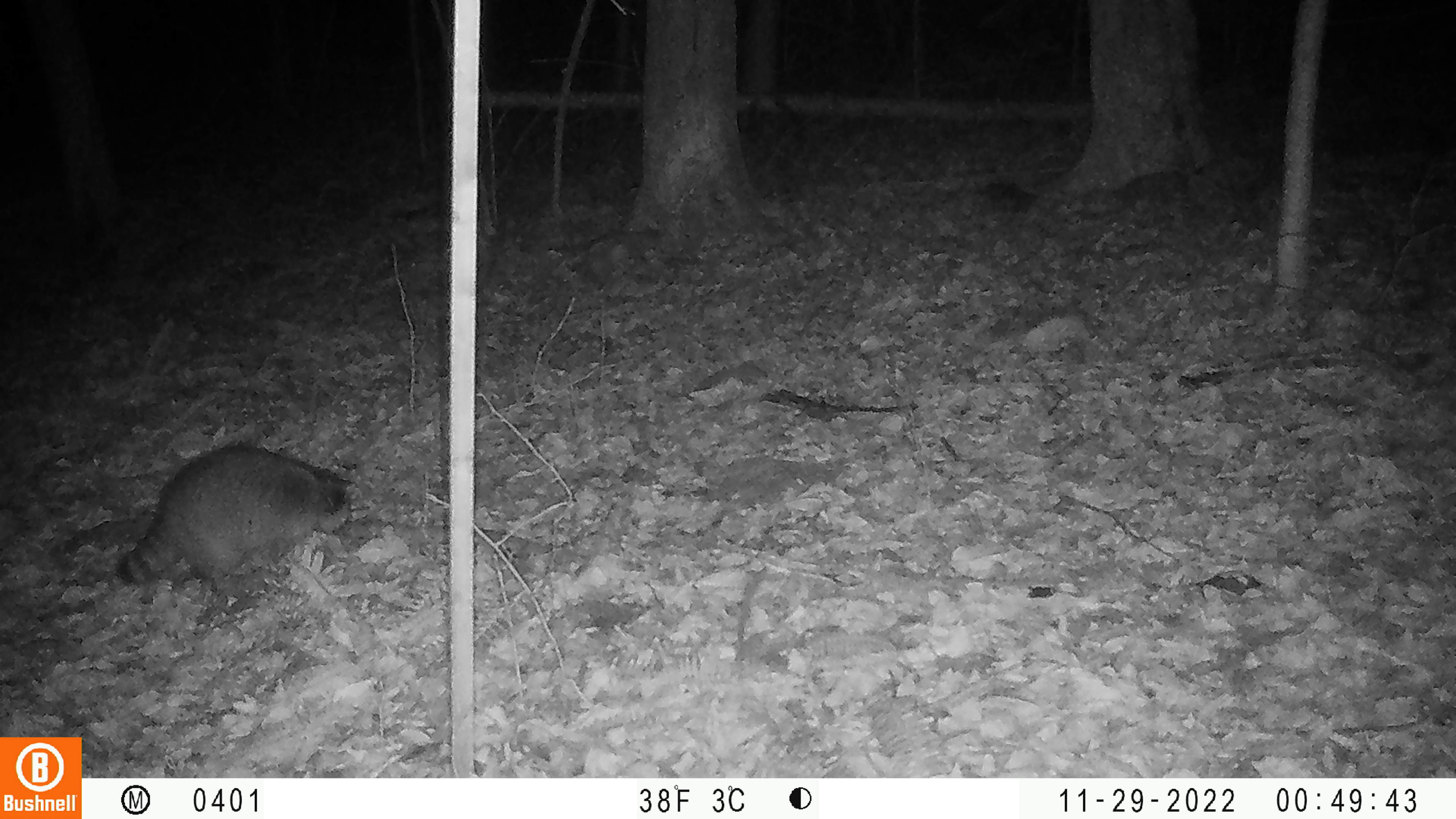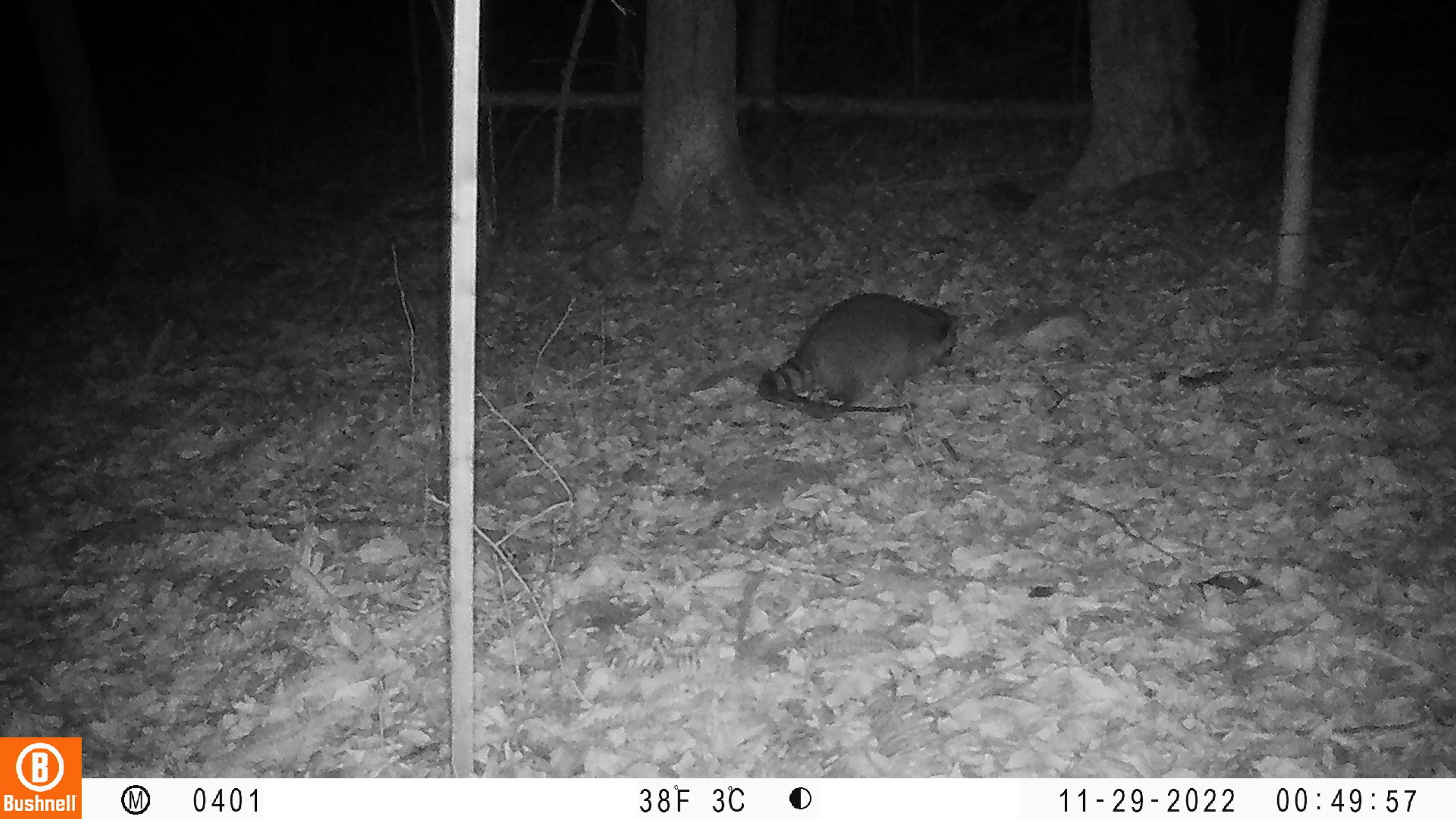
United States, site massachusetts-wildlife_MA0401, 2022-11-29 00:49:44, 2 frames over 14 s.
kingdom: Animalia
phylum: Chordata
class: Mammalia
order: Carnivora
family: Procyonidae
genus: Procyon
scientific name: Procyon lotor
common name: raccoon